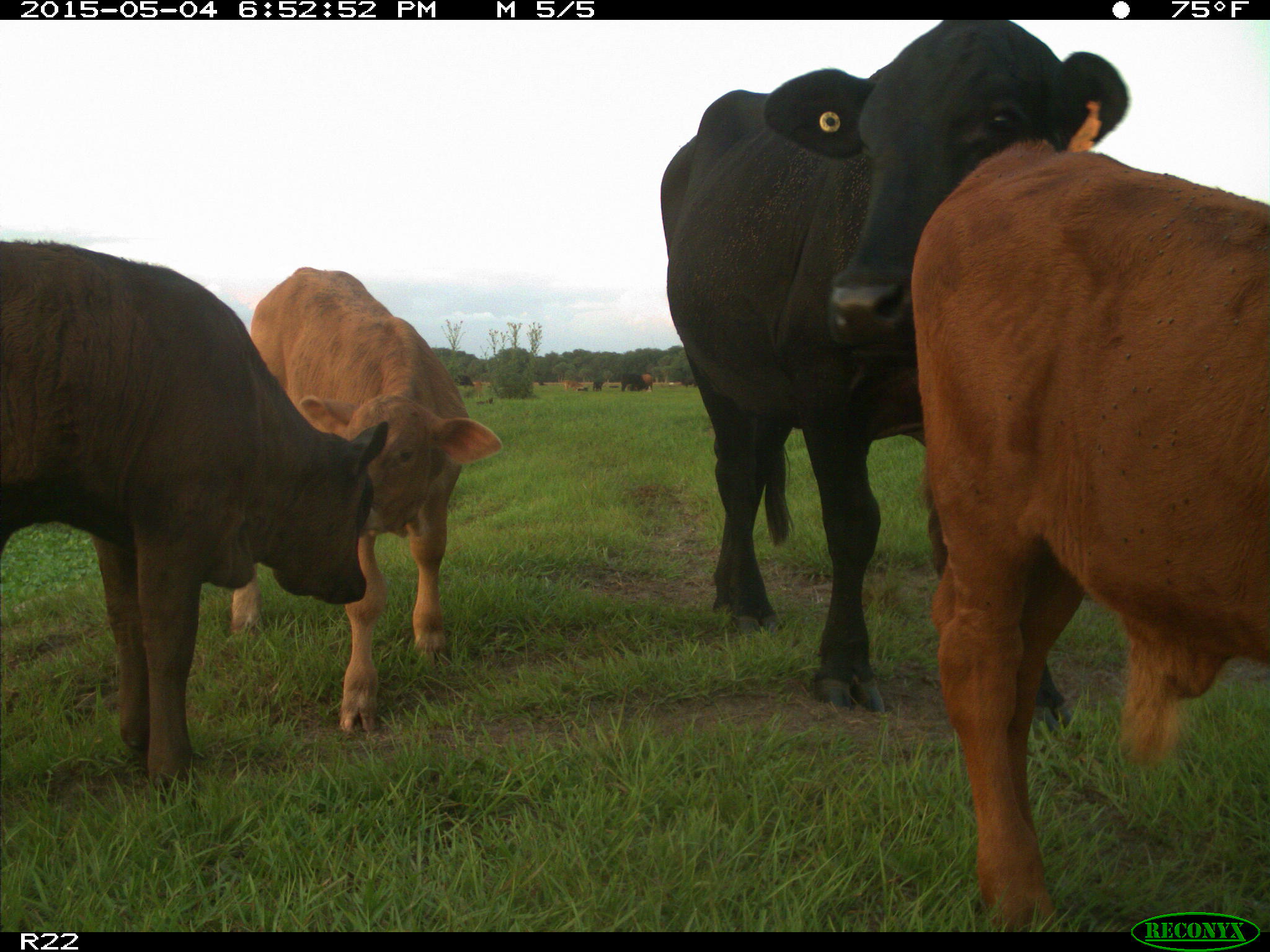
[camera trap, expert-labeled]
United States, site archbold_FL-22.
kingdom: Animalia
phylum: Chordata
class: Mammalia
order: Artiodactyla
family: Bovidae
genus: Bos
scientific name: Bos taurus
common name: domestic cow